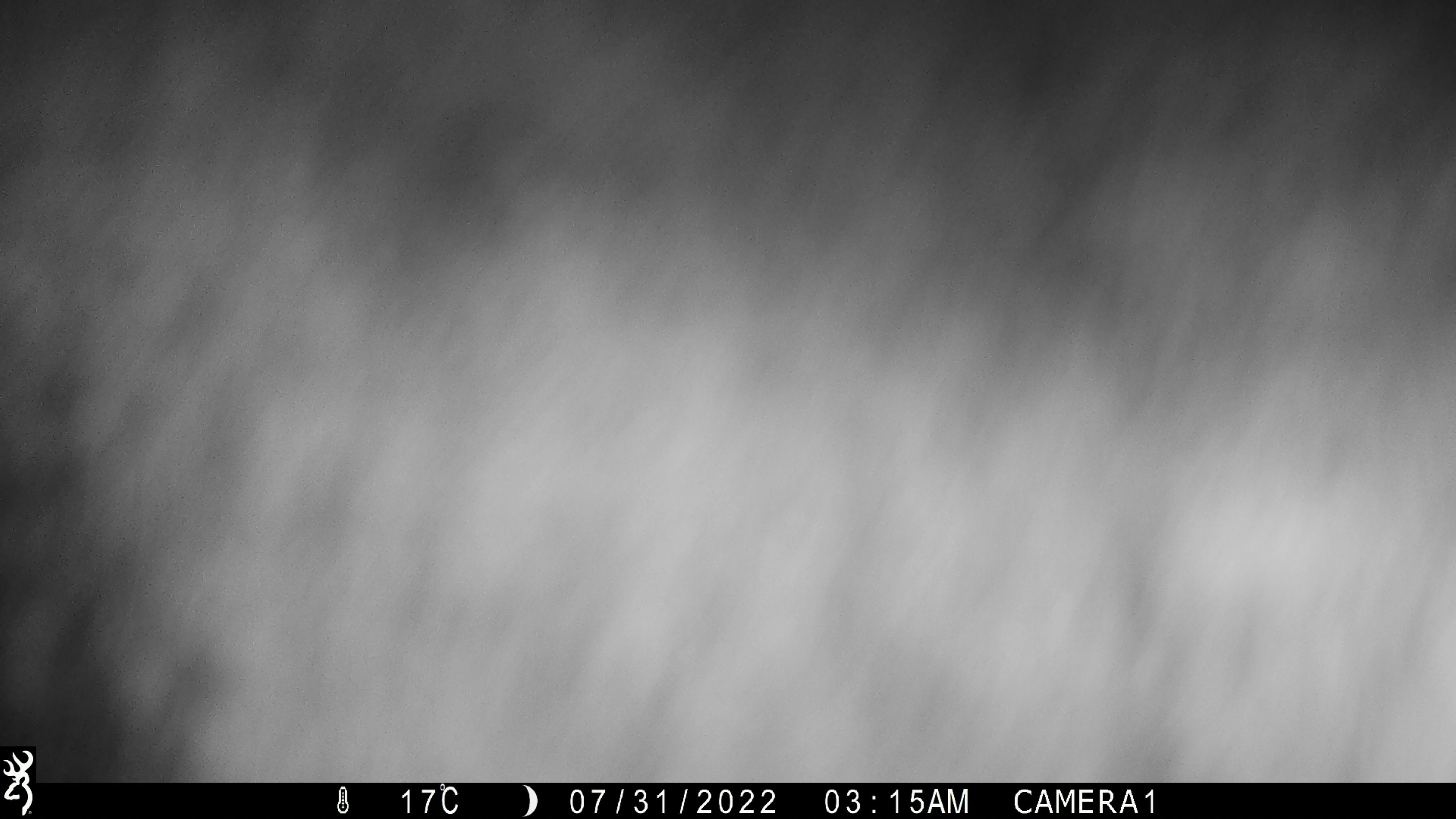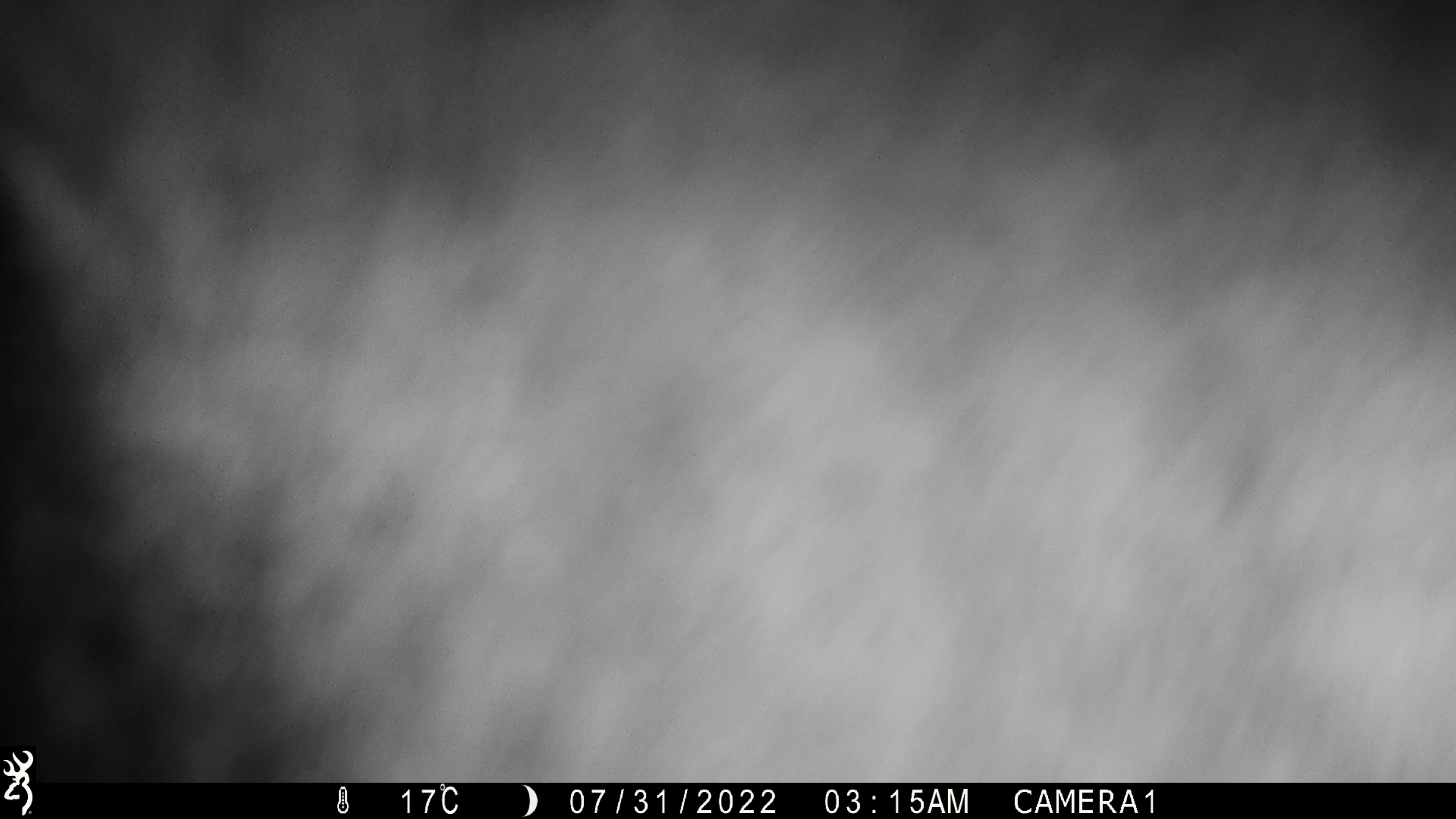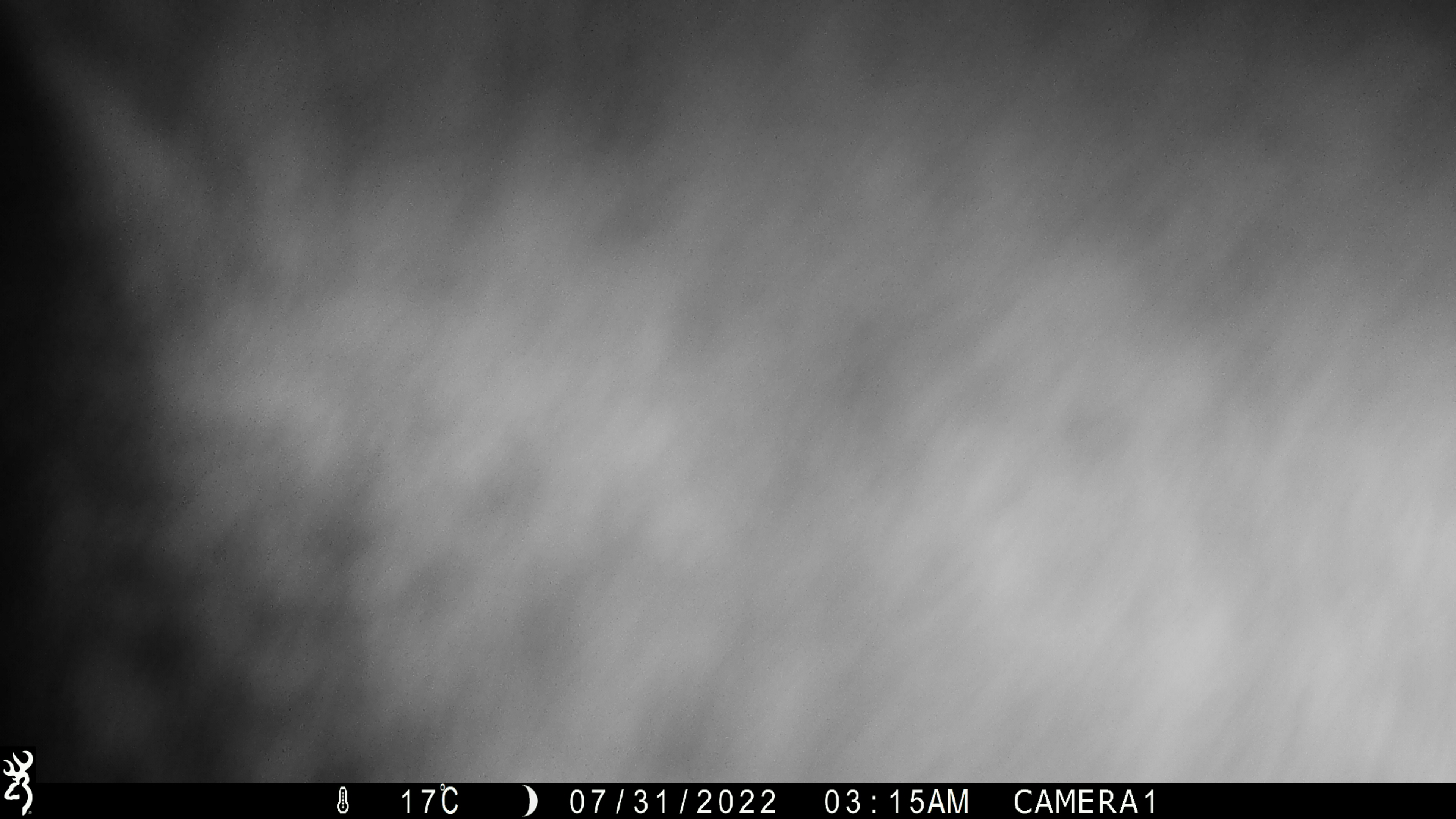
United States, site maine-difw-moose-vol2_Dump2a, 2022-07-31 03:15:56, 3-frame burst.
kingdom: Animalia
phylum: Chordata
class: Mammalia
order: Artiodactyla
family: Cervidae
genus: Alces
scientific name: Alces alces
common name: moose